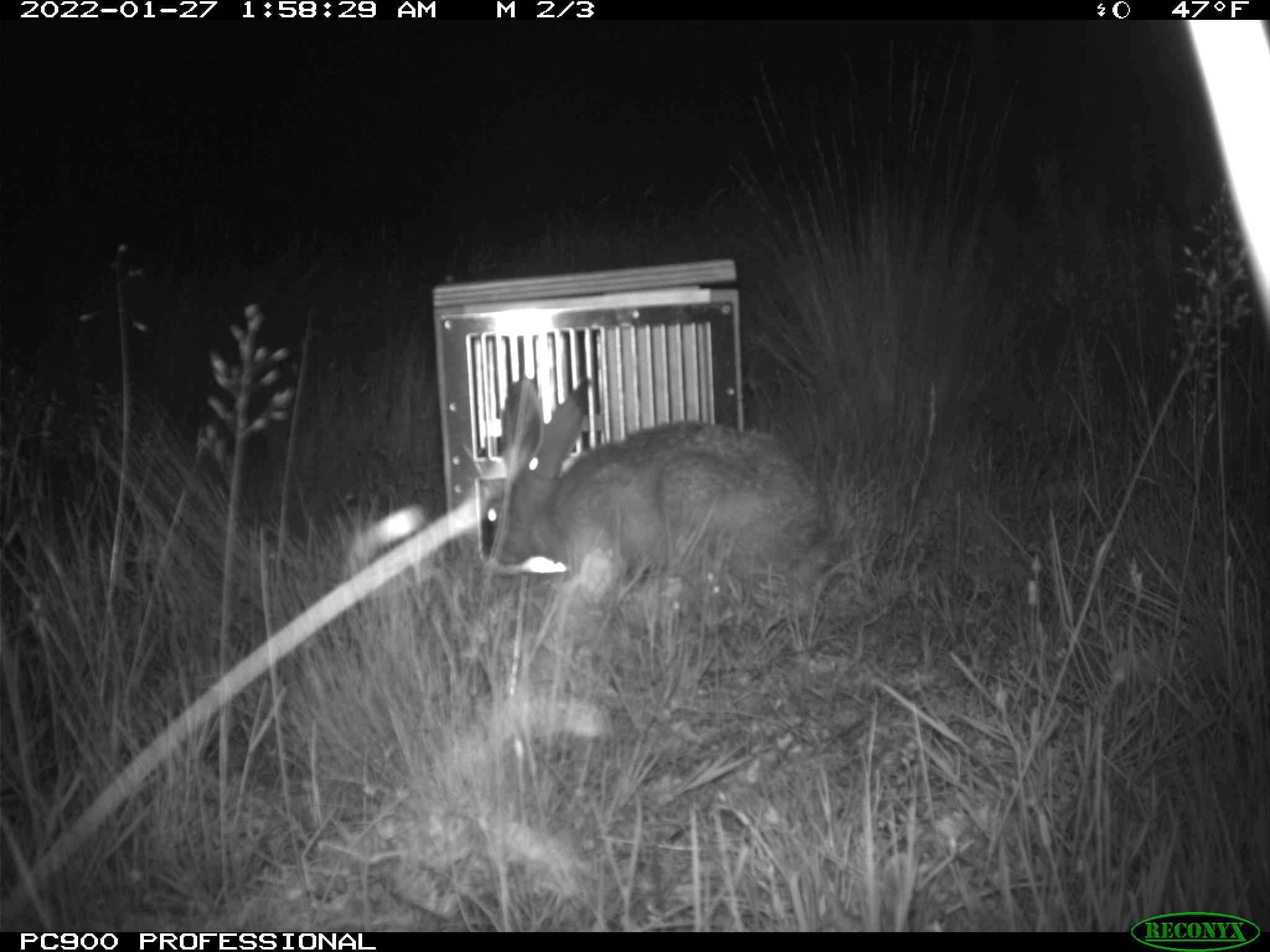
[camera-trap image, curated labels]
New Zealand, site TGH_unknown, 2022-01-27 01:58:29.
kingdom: Animalia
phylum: Chordata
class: Mammalia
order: Lagomorpha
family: Leporidae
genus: Lepus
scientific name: Lepus europaeus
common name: brown hare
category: hare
Hare (brown hare) (Lepus europaeus).